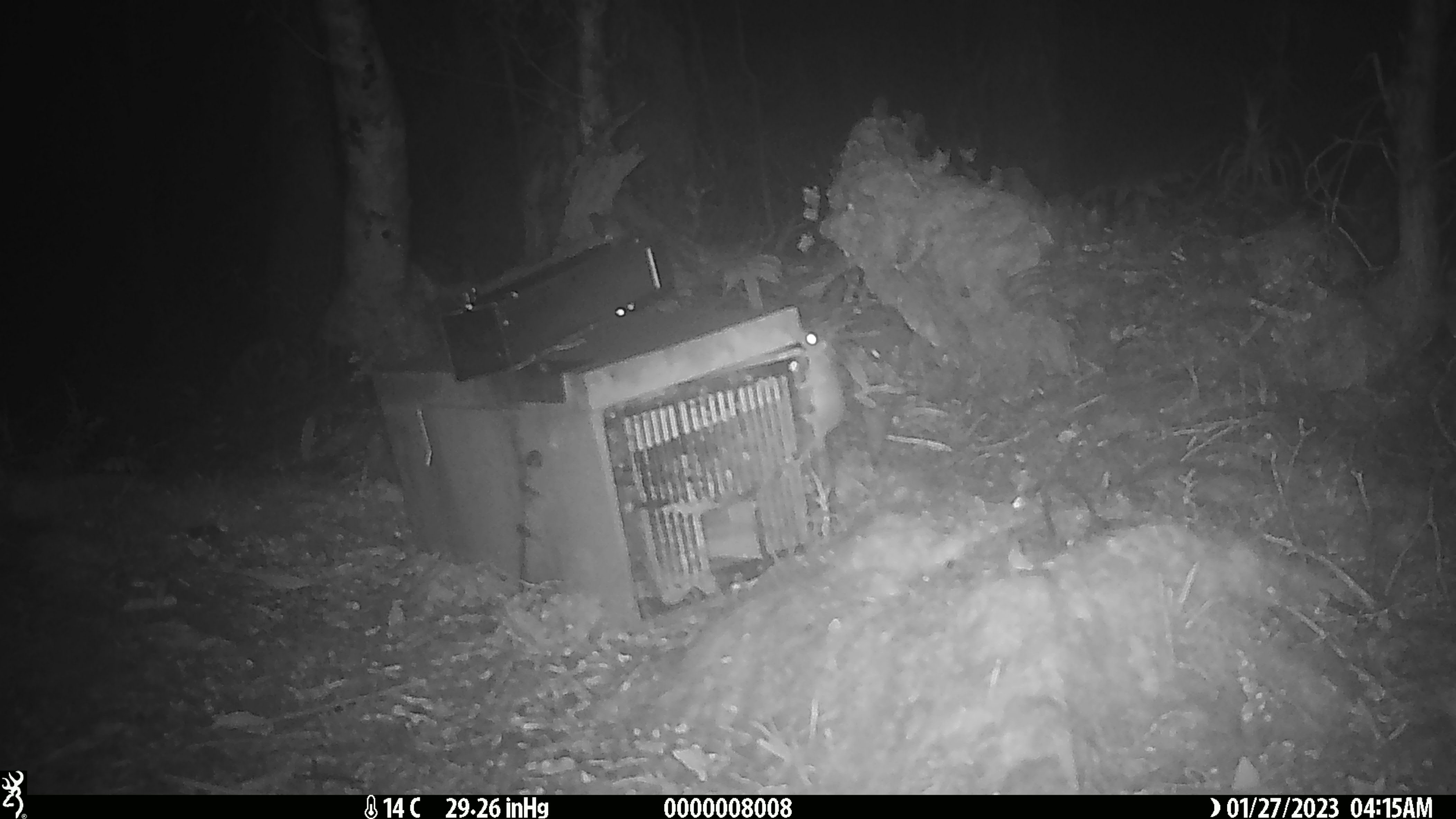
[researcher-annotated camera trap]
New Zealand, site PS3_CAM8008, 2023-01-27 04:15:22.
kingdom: Animalia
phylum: Chordata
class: Mammalia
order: Rodentia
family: Muridae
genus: Mus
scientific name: Mus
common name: mouse